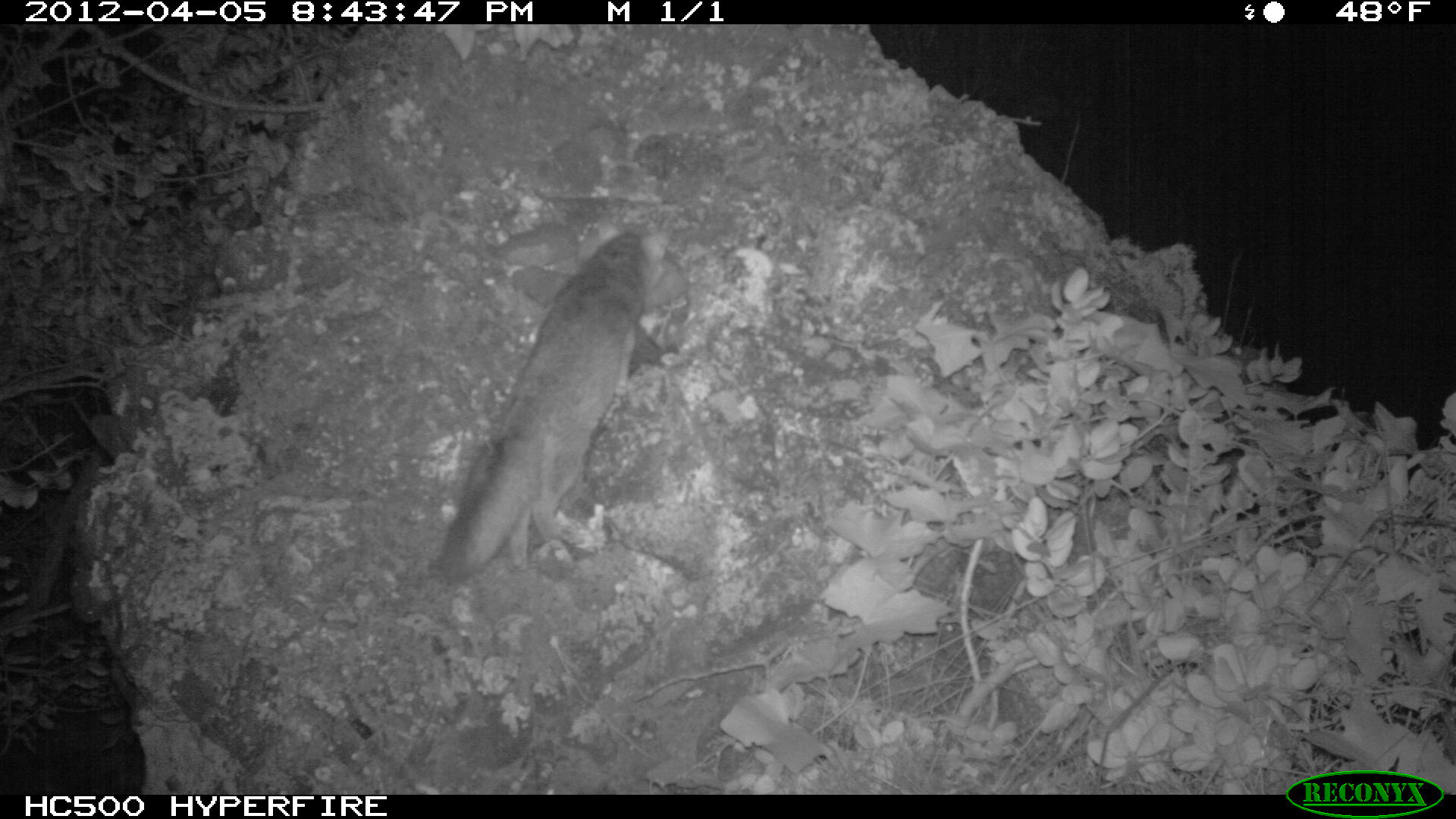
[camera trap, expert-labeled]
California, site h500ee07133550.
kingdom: Animalia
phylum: Chordata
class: Mammalia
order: Carnivora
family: Canidae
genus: Urocyon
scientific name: Urocyon littoralis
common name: island fox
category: fox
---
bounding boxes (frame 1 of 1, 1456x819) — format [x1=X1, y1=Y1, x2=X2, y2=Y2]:
fox: [x1=434, y1=231, x2=689, y2=591]